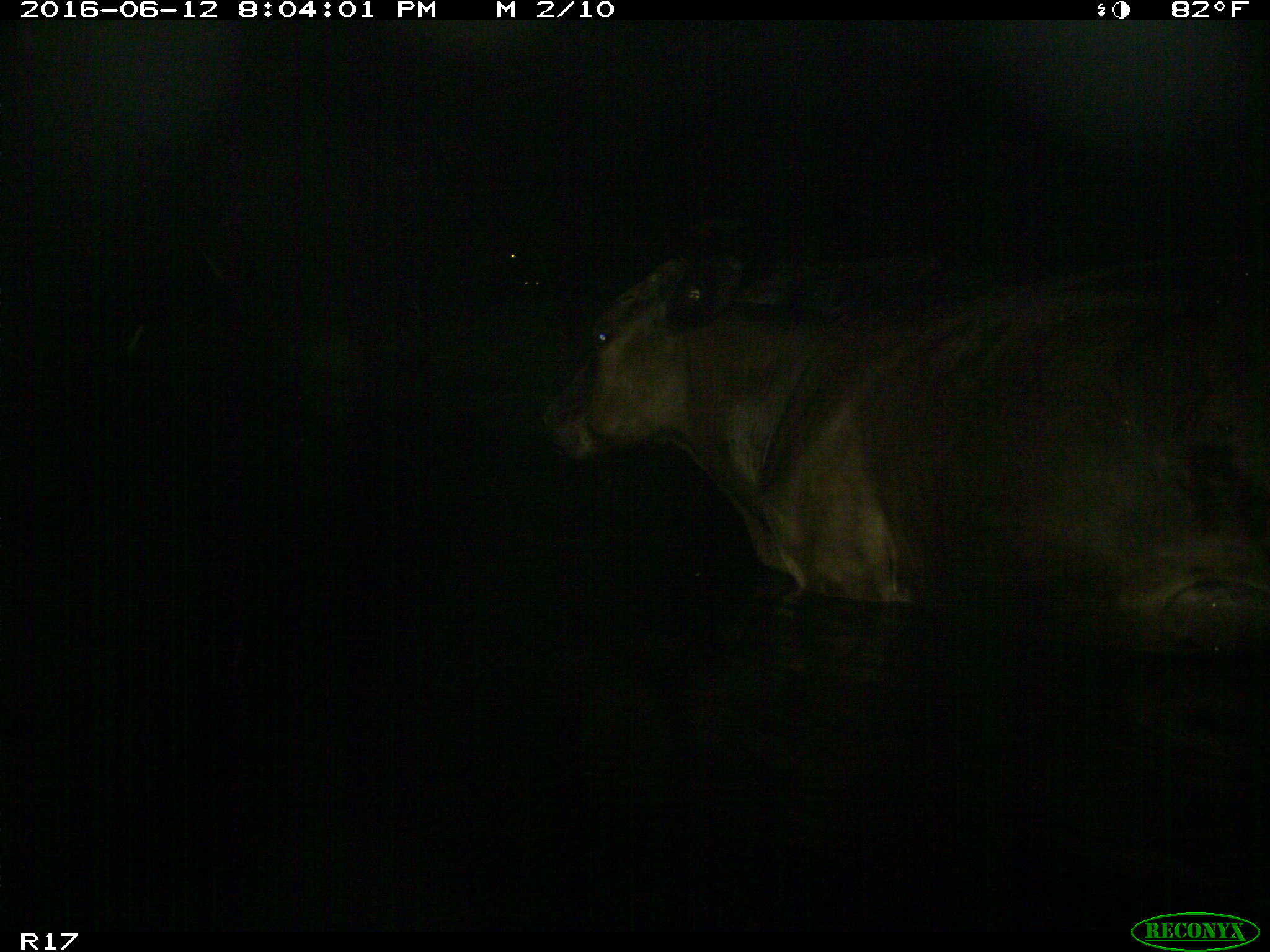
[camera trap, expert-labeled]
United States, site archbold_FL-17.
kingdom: Animalia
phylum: Chordata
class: Mammalia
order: Artiodactyla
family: Bovidae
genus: Bos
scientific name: Bos taurus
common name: domestic cow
Bos taurus (domestic cow).